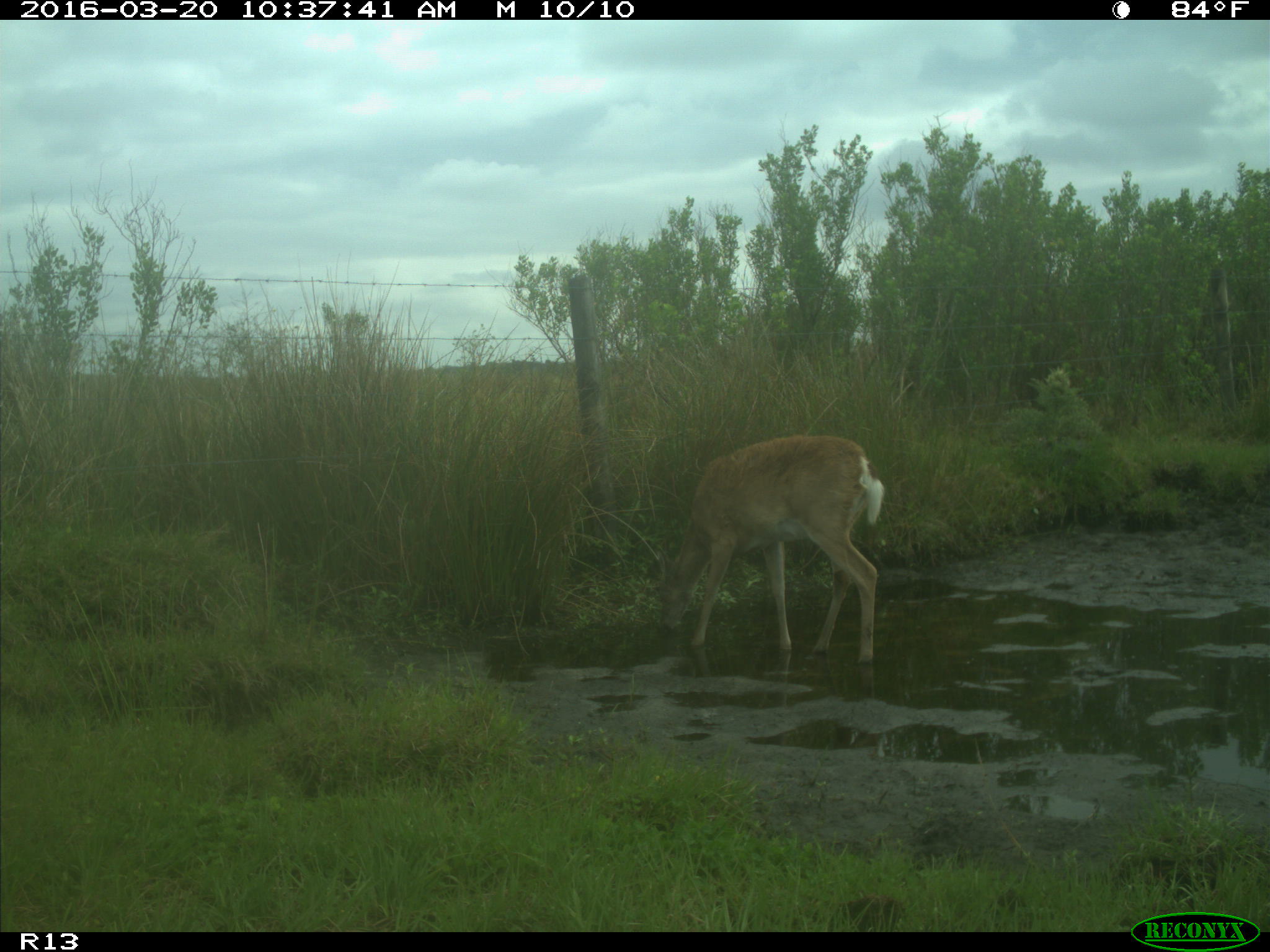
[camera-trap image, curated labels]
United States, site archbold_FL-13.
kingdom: Animalia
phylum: Chordata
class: Mammalia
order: Artiodactyla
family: Cervidae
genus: Odocoileus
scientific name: Odocoileus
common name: deer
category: unidentified deer